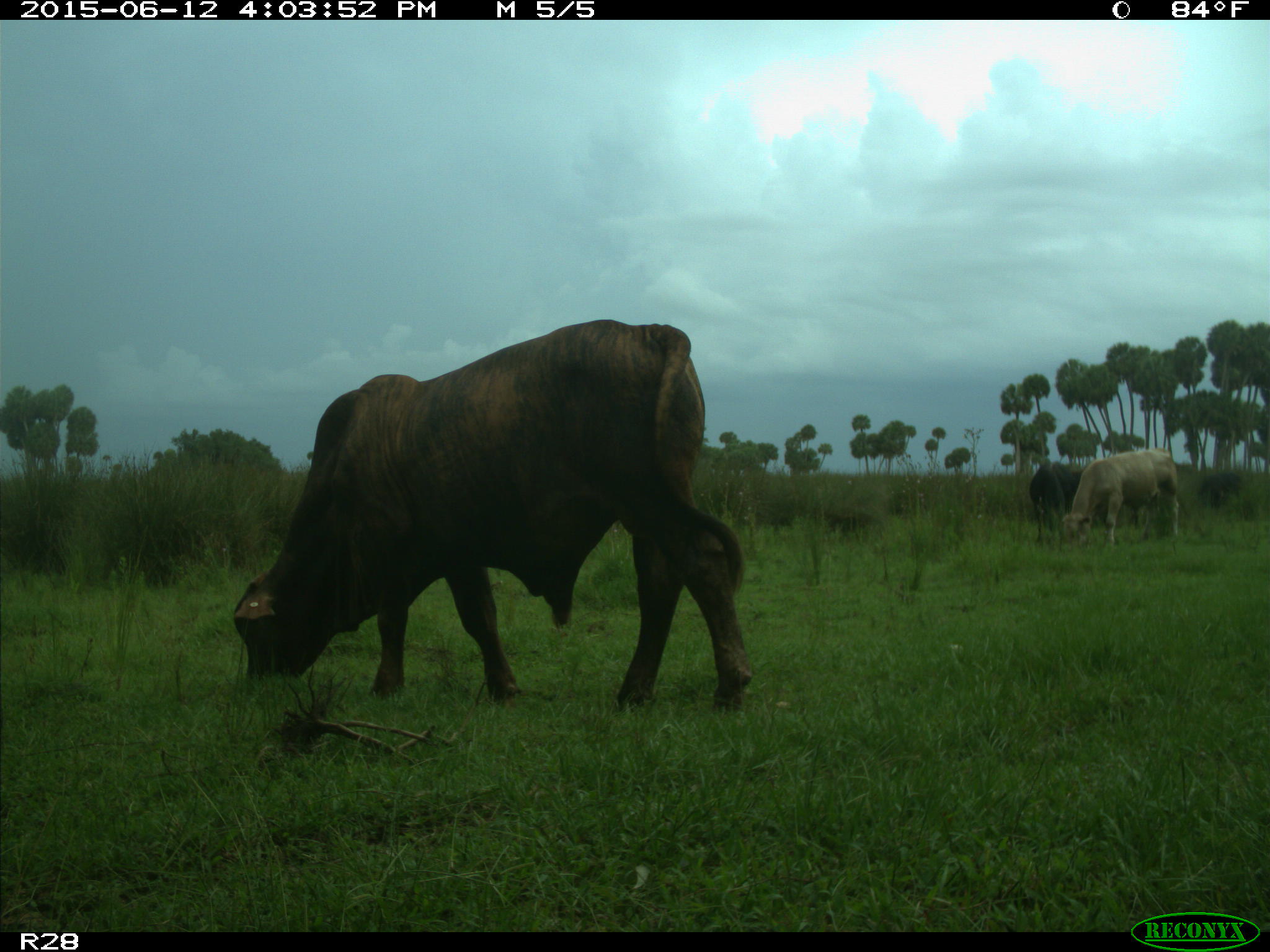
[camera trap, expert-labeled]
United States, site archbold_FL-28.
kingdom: Animalia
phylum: Chordata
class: Mammalia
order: Artiodactyla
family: Bovidae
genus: Bos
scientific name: Bos taurus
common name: domestic cow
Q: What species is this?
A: Bos taurus (domestic cow).